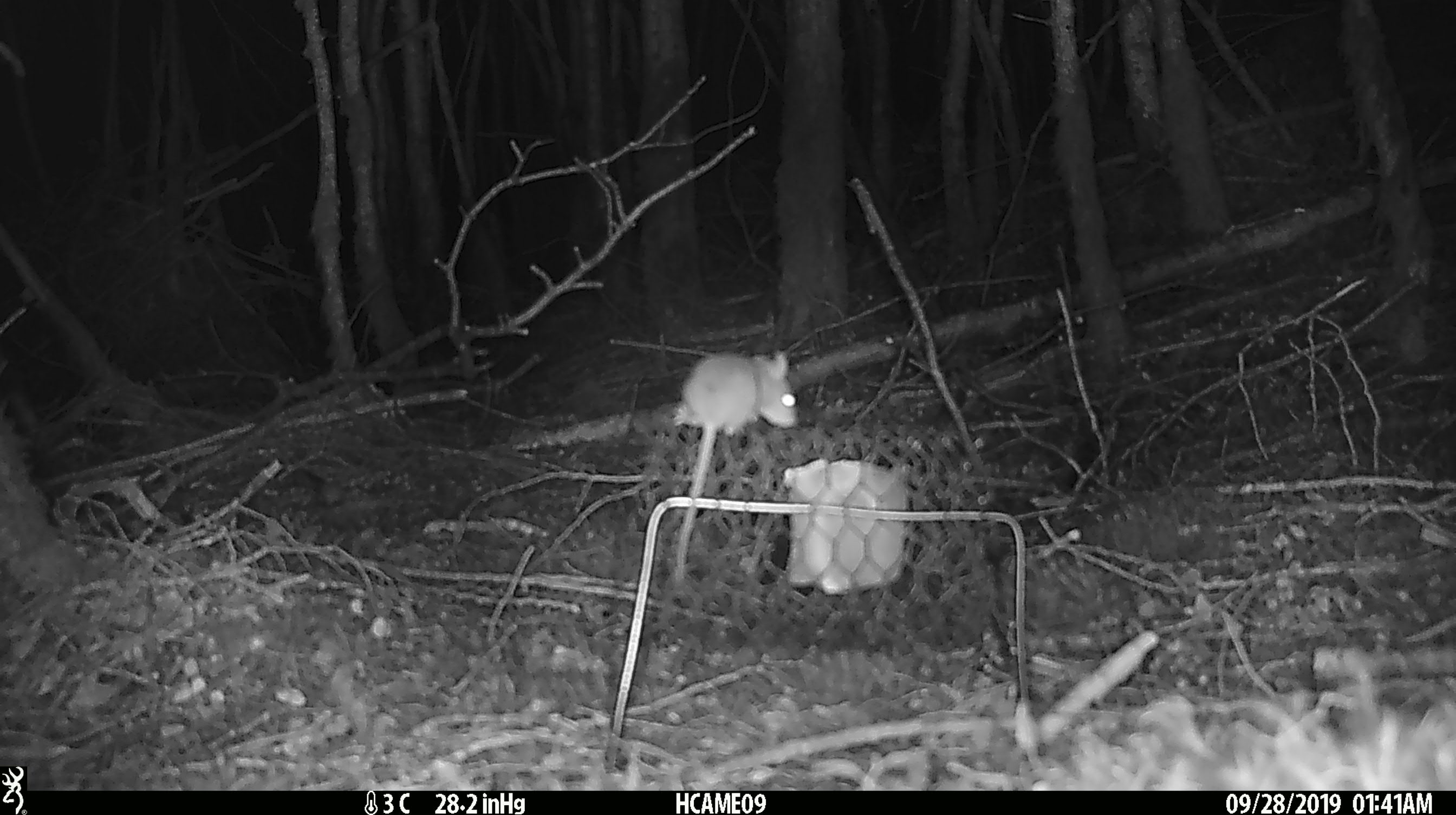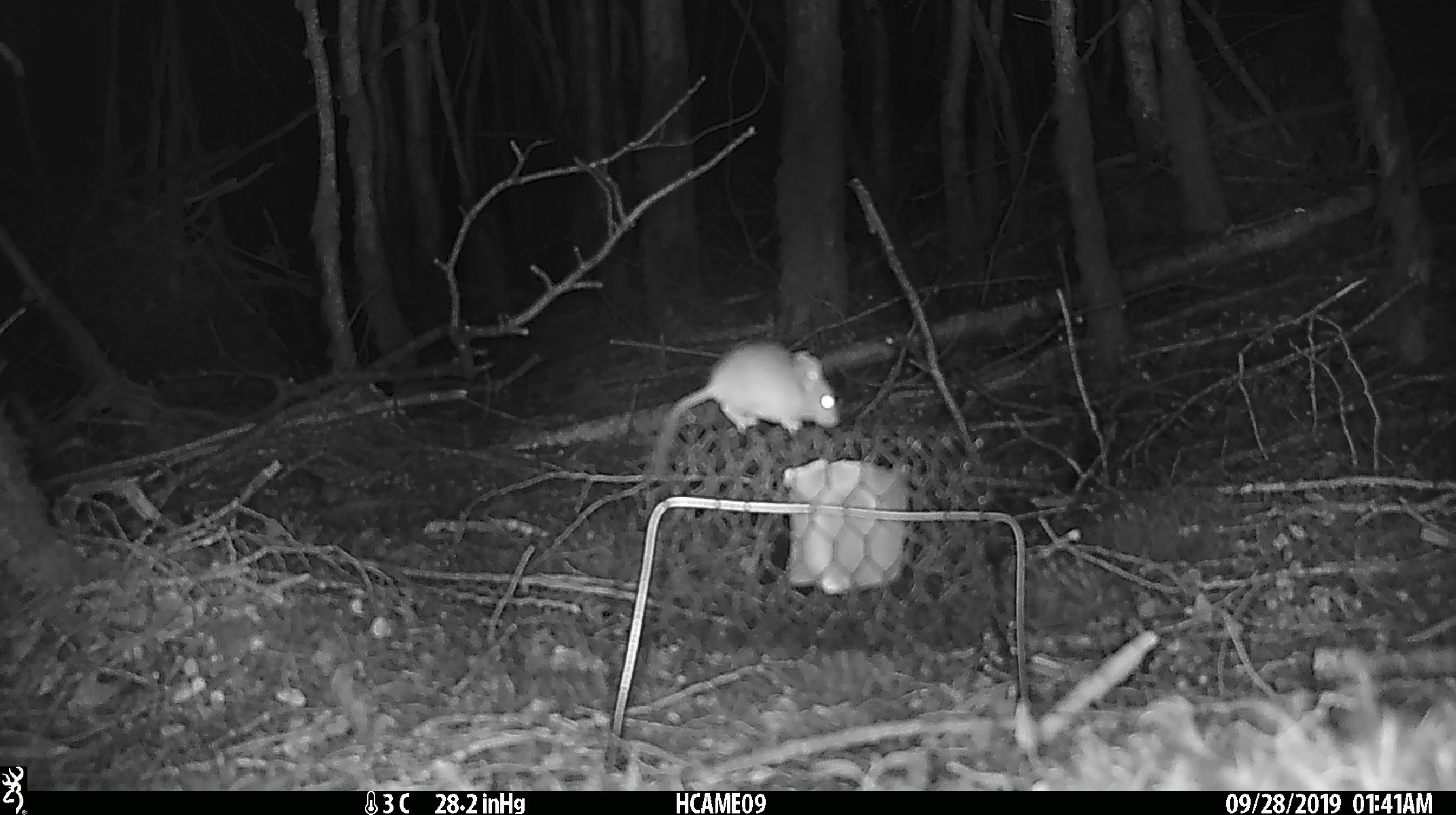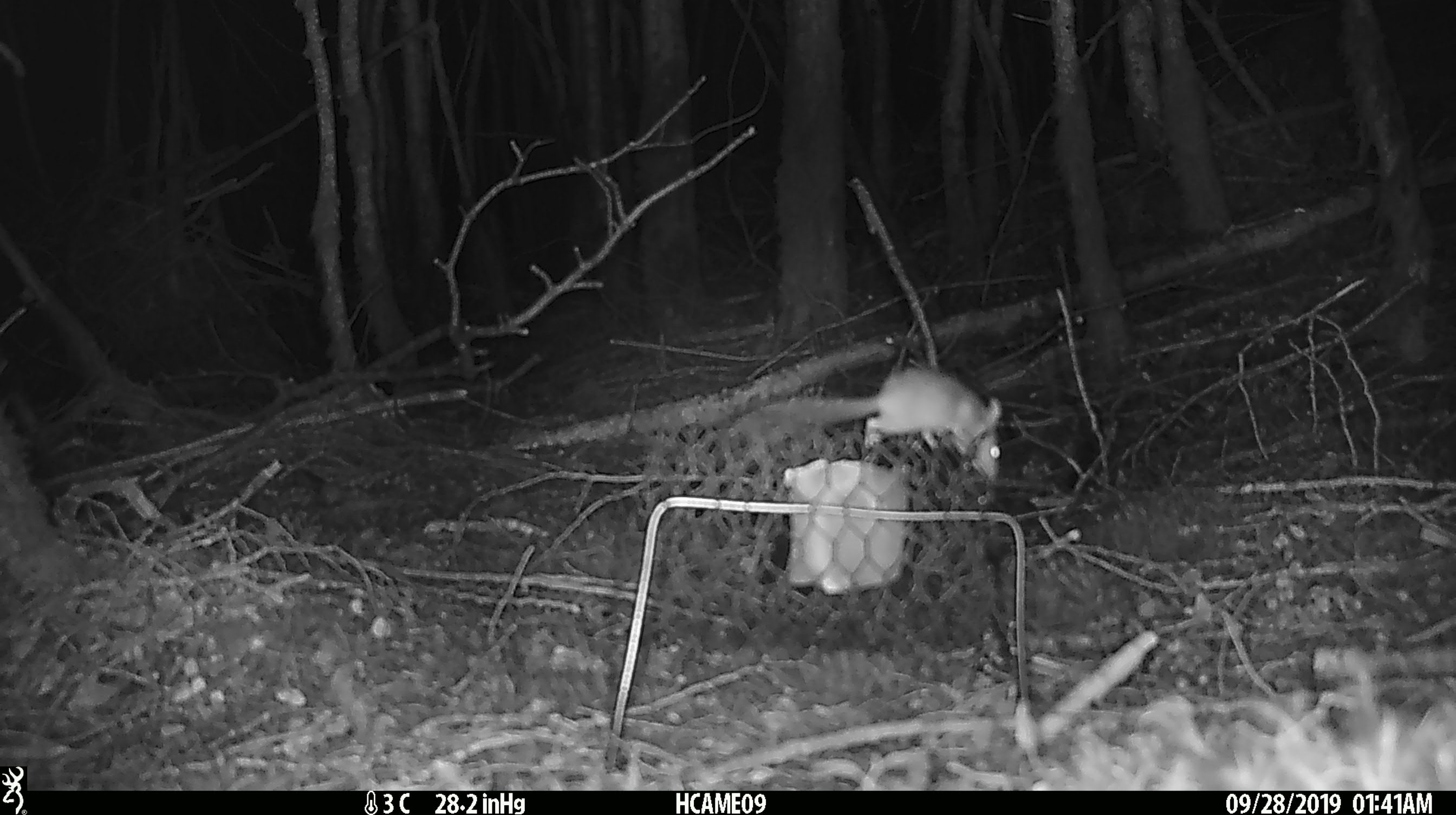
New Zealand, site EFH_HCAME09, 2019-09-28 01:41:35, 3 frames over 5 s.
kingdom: Animalia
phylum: Chordata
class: Mammalia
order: Rodentia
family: Muridae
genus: Mus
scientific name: Mus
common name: mouse